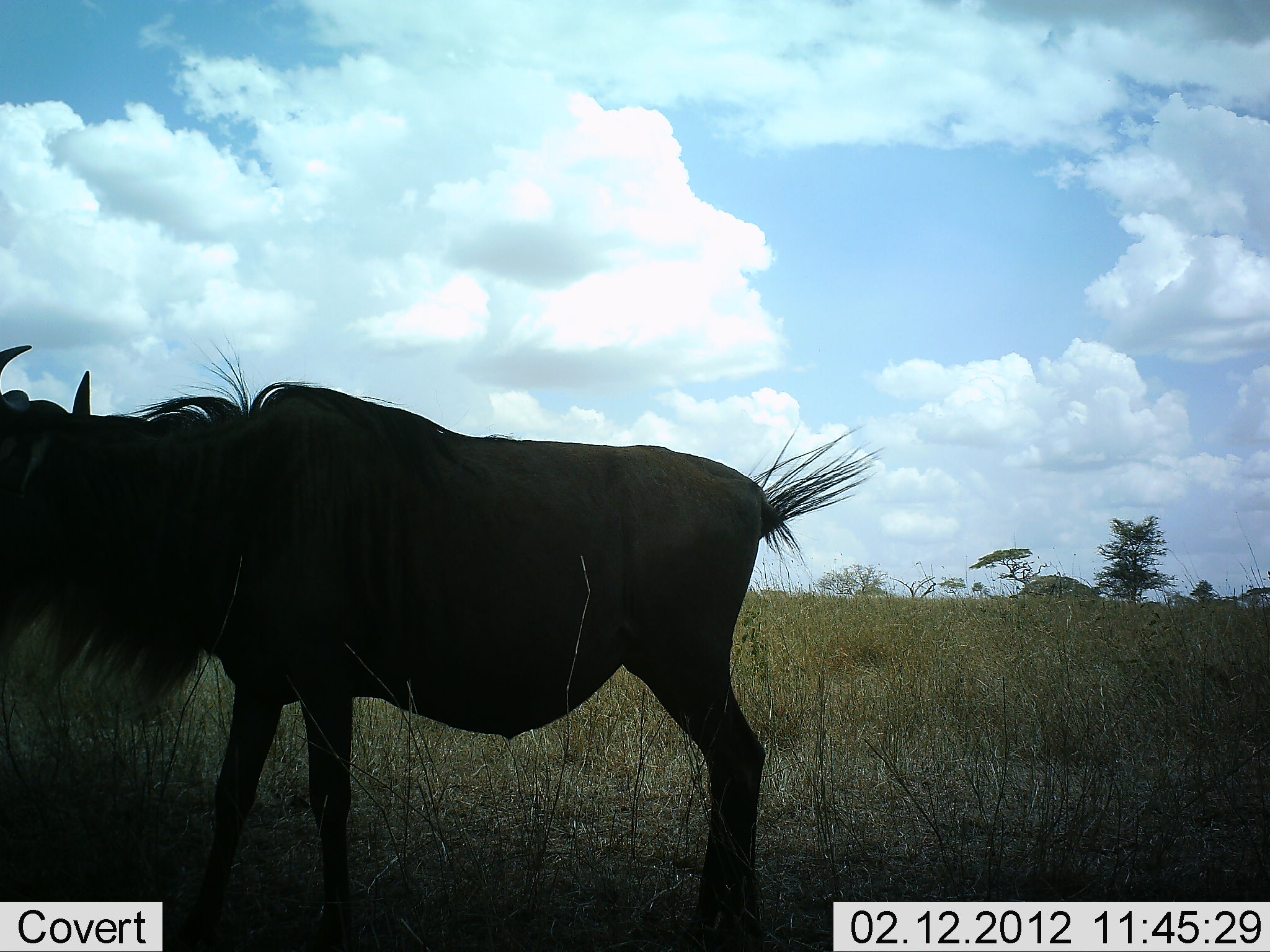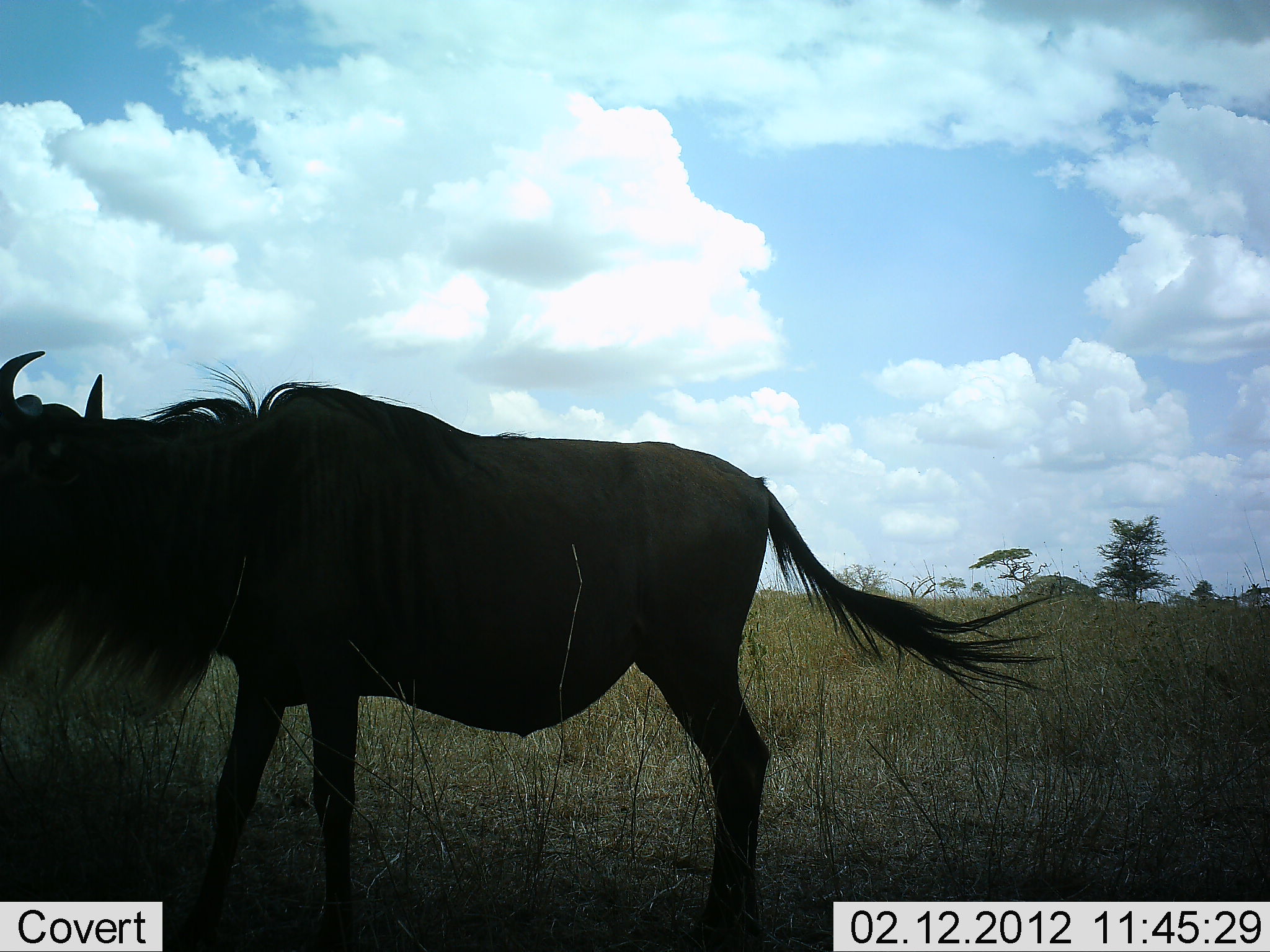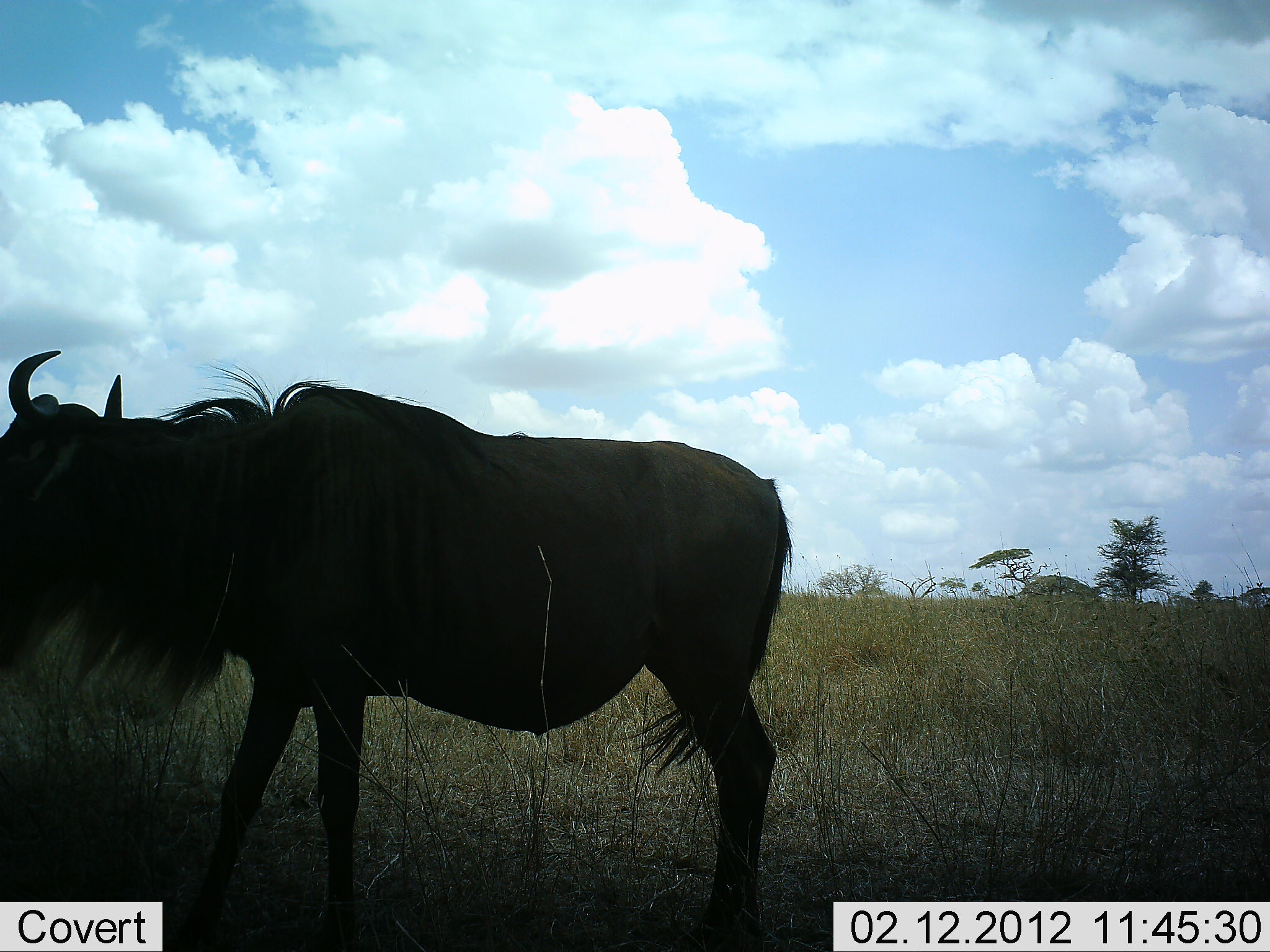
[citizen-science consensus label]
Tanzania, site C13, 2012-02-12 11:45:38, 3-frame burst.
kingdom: Animalia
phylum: Chordata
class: Mammalia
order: Artiodactyla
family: Bovidae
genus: Connochaetes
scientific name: Connochaetes taurinus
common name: blue wildebeest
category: wildebeest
Wildebeest (blue wildebeest) (Connochaetes taurinus), count 1. Behavior (volunteer vote fractions): standing 91%, resting 0%, moving 4%, interacting 0%. Young present (vote fraction): 0%. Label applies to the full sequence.